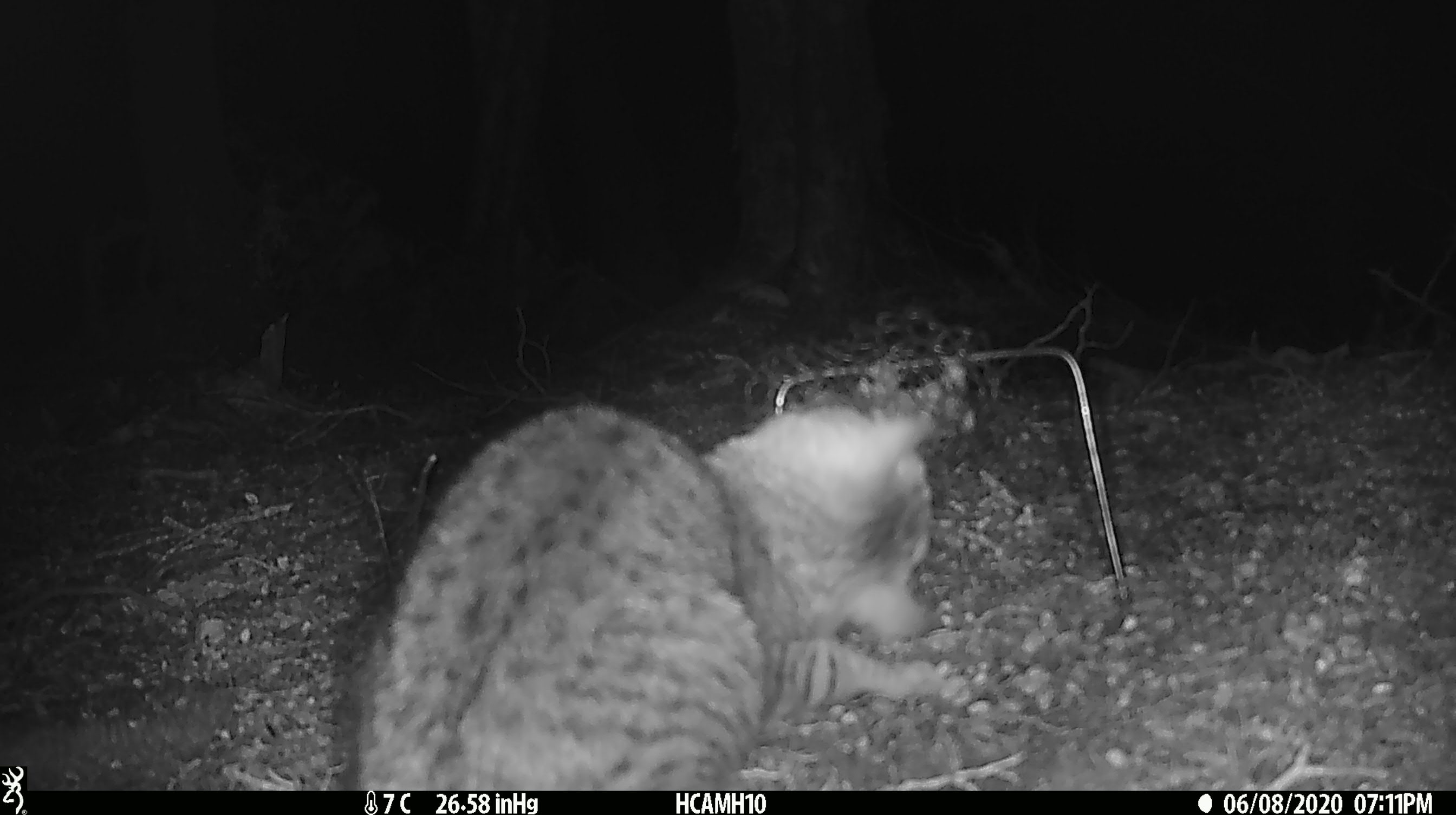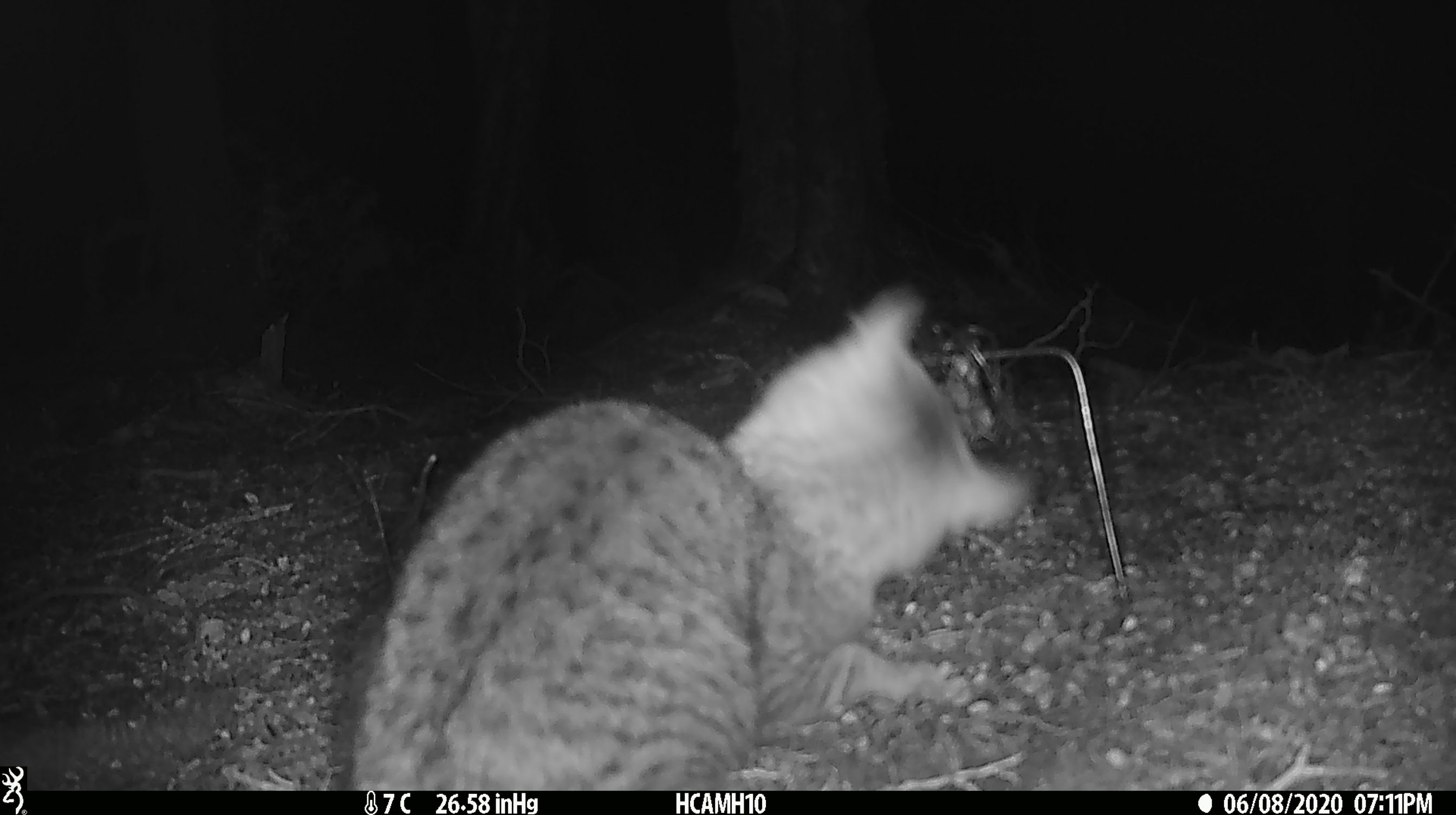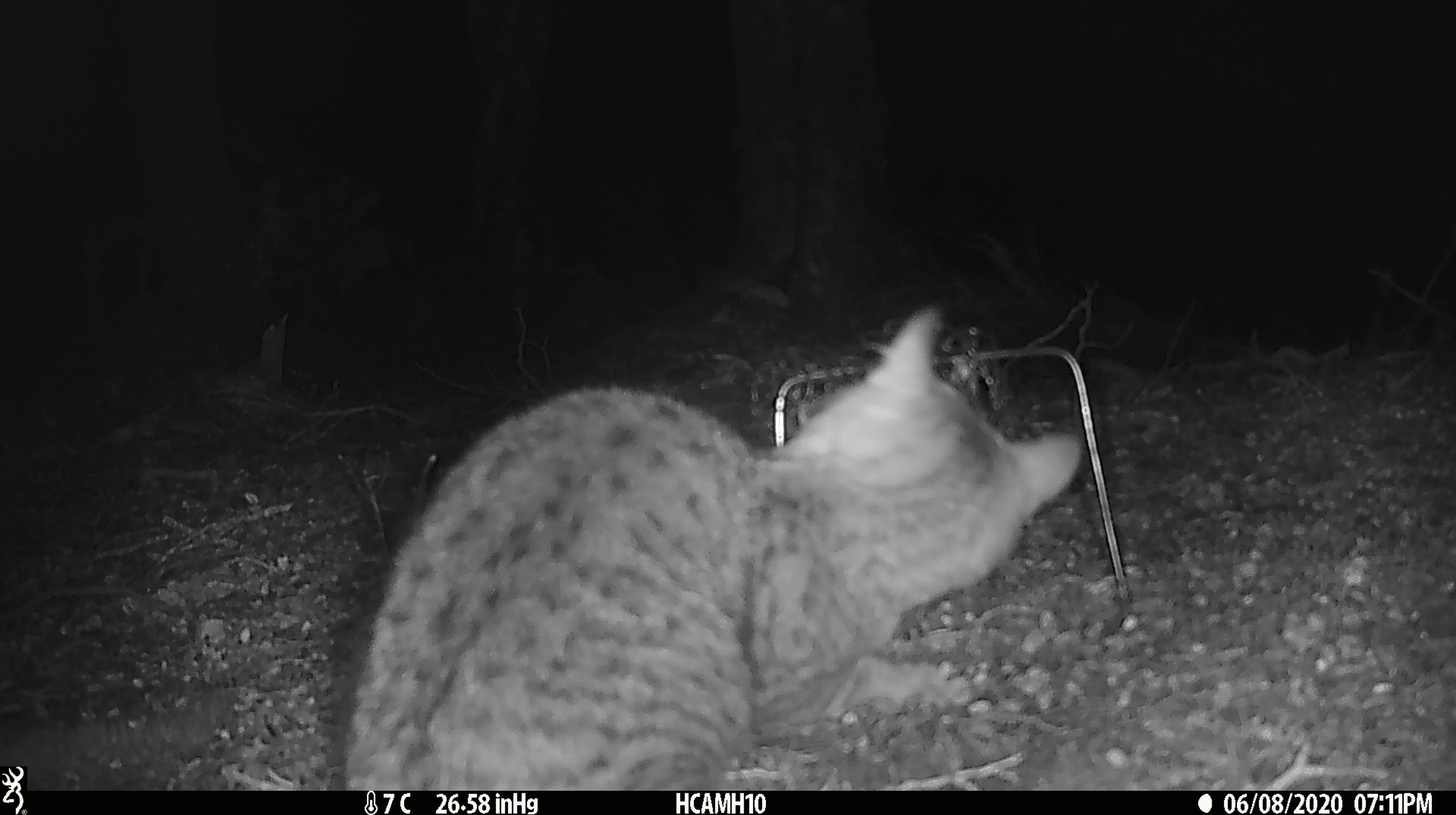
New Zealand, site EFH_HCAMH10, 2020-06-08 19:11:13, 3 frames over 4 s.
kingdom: Animalia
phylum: Chordata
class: Mammalia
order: Carnivora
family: Felidae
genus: Felis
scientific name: Felis catus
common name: domestic cat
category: cat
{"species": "cat (domestic cat) (Felis catus)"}